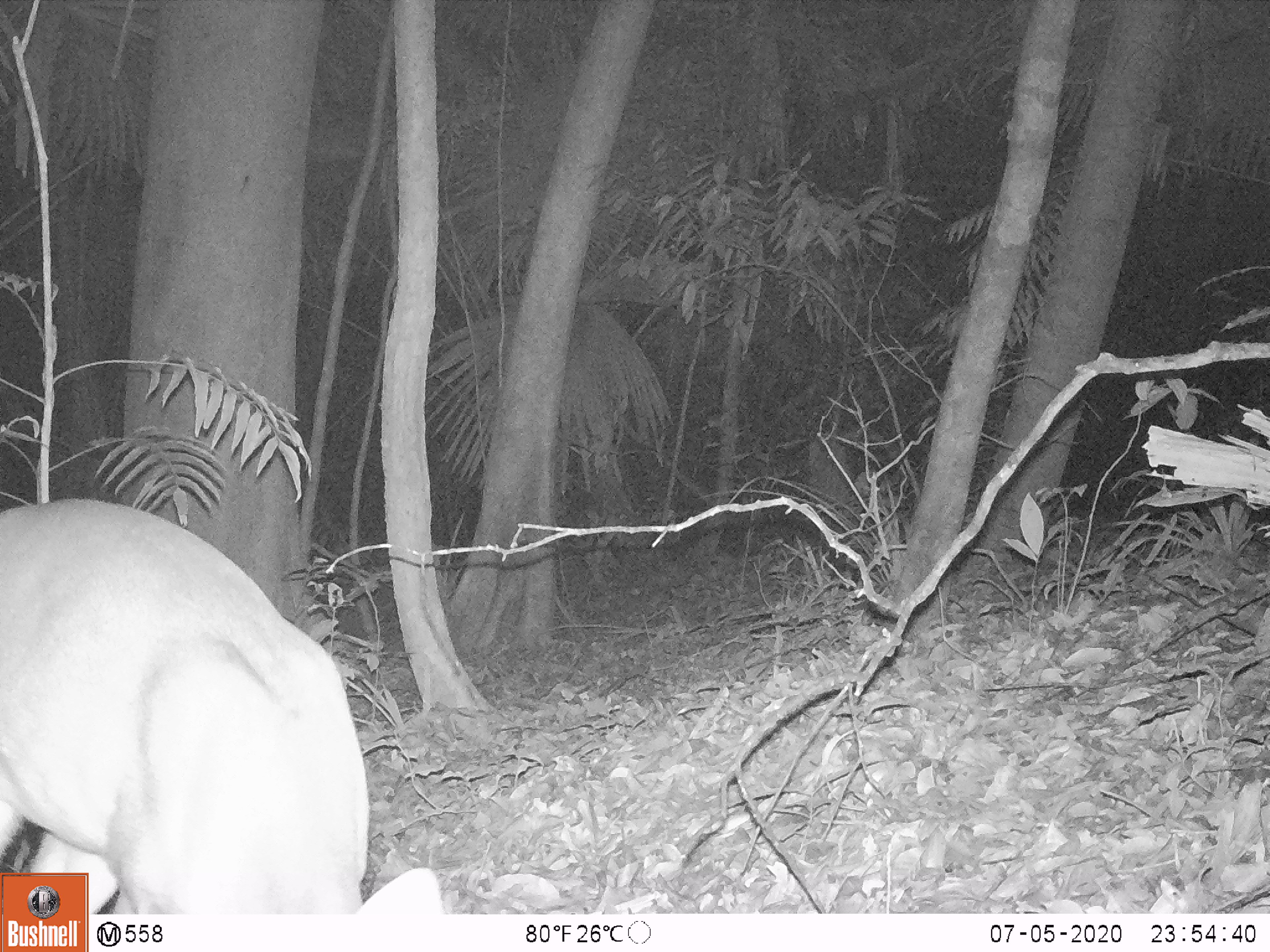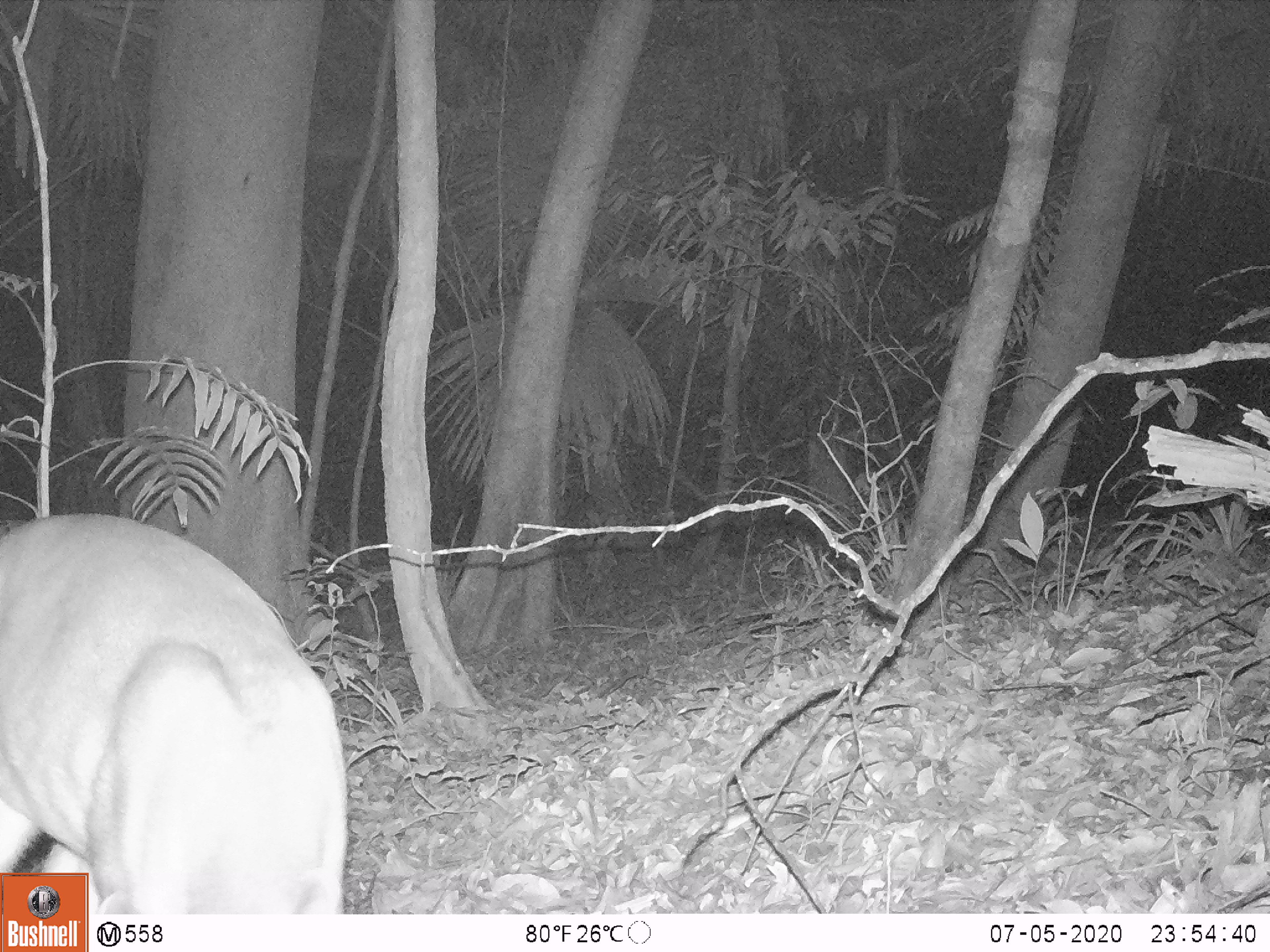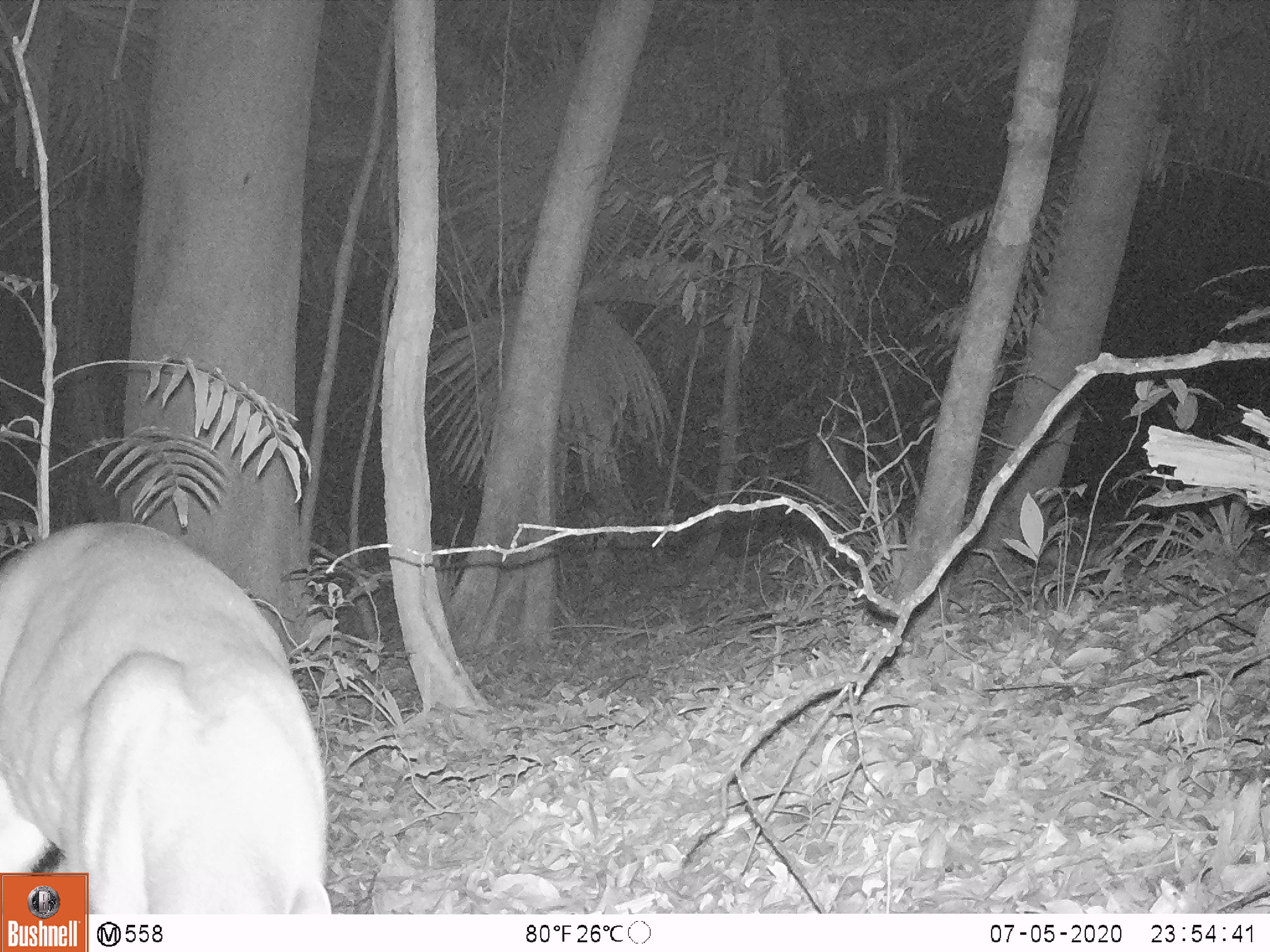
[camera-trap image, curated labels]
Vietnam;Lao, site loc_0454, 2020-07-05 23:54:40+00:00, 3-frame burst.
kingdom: Animalia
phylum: Chordata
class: Mammalia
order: Artiodactyla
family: Cervidae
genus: Muntiacus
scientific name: Muntiacus vuquangensis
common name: large-antlered muntjac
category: large antlered muntjac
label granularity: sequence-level